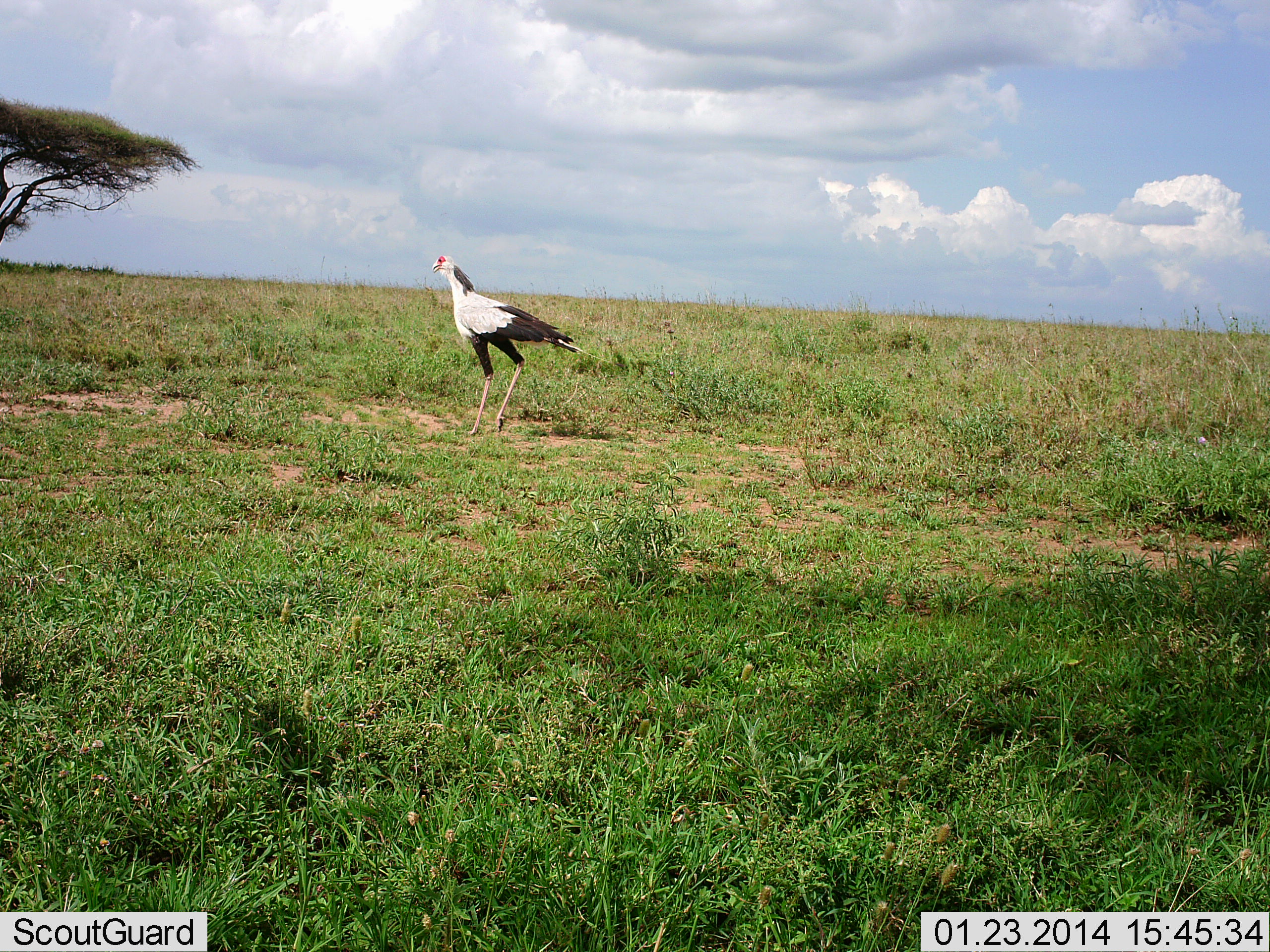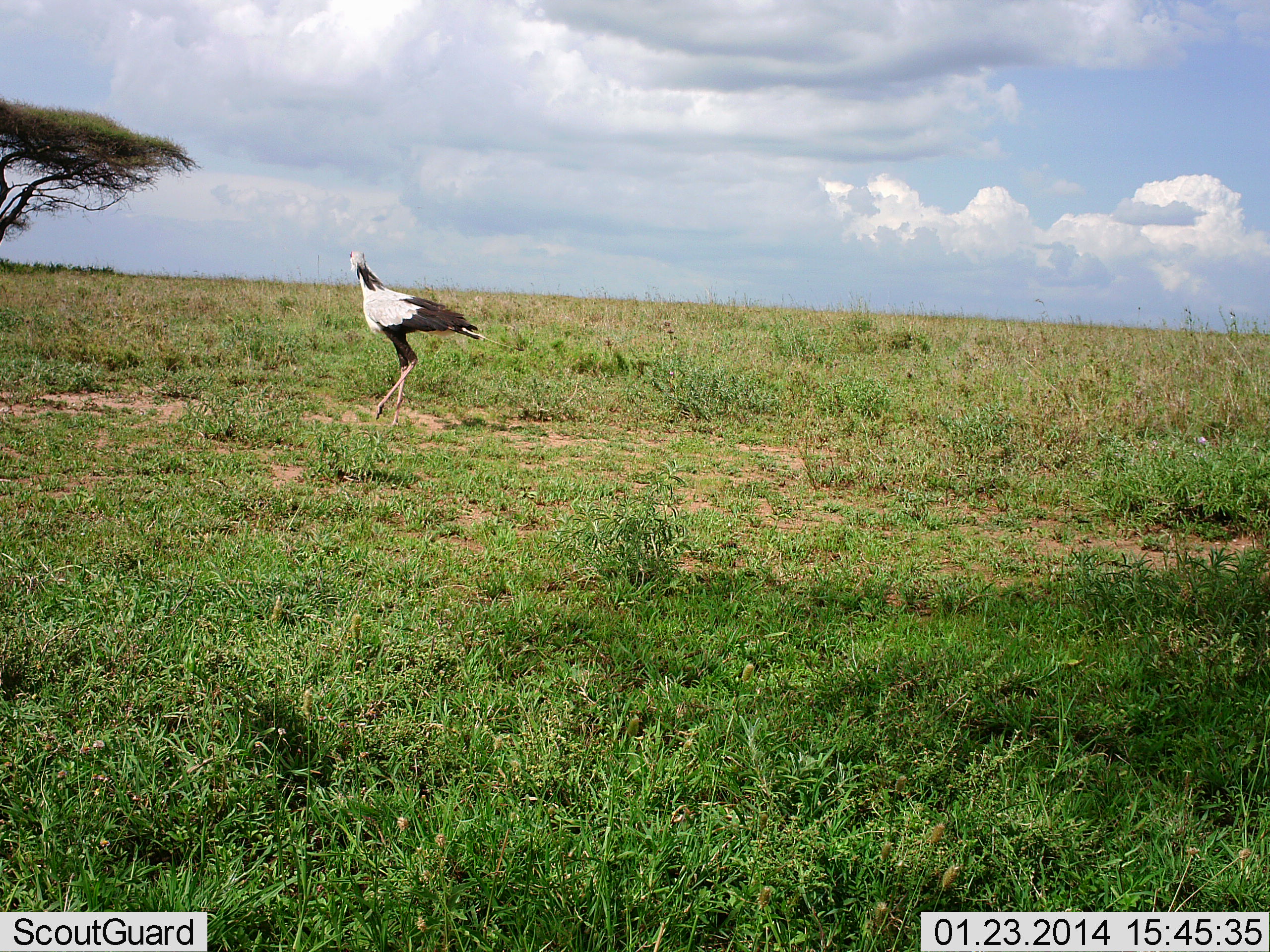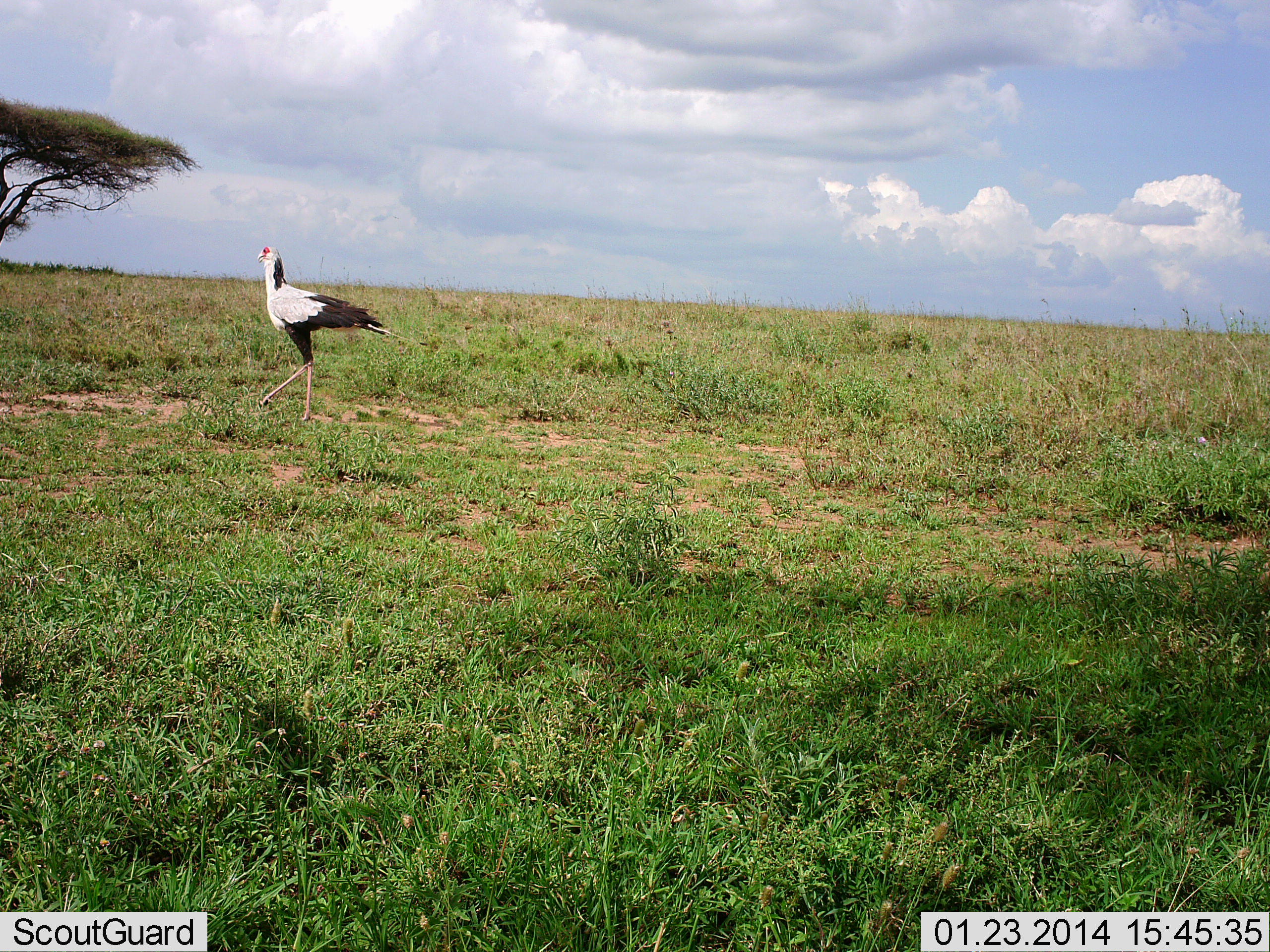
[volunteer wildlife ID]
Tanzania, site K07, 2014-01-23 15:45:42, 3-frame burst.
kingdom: Animalia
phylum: Chordata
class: Aves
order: Accipitriformes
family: Sagittariidae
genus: Sagittarius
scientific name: Sagittarius serpentarius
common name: secretary bird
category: secretarybird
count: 1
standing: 0%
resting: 0%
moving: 100%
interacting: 0%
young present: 0%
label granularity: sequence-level